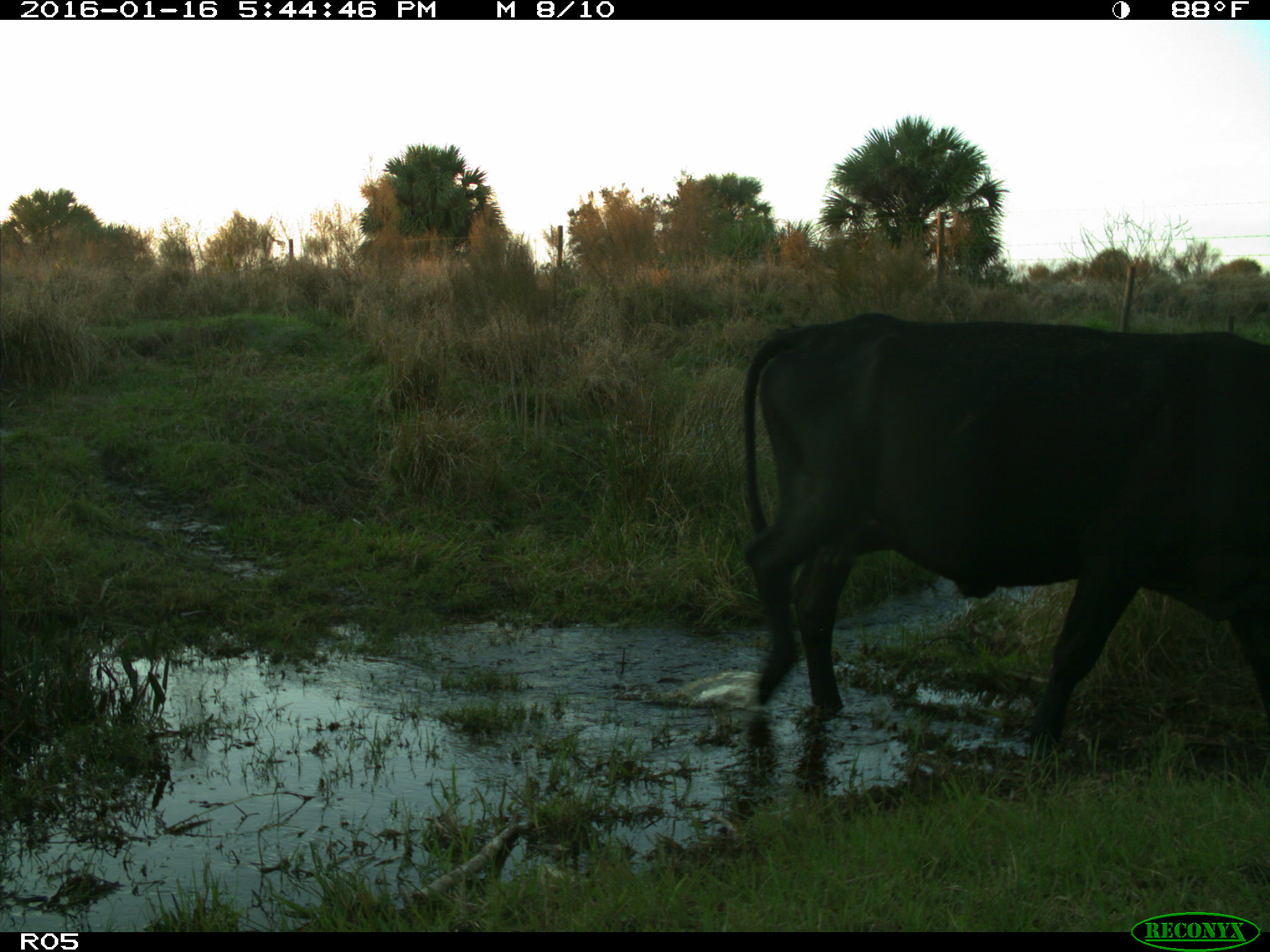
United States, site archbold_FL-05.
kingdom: Animalia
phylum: Chordata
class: Mammalia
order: Artiodactyla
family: Bovidae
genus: Bos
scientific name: Bos taurus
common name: domestic cow